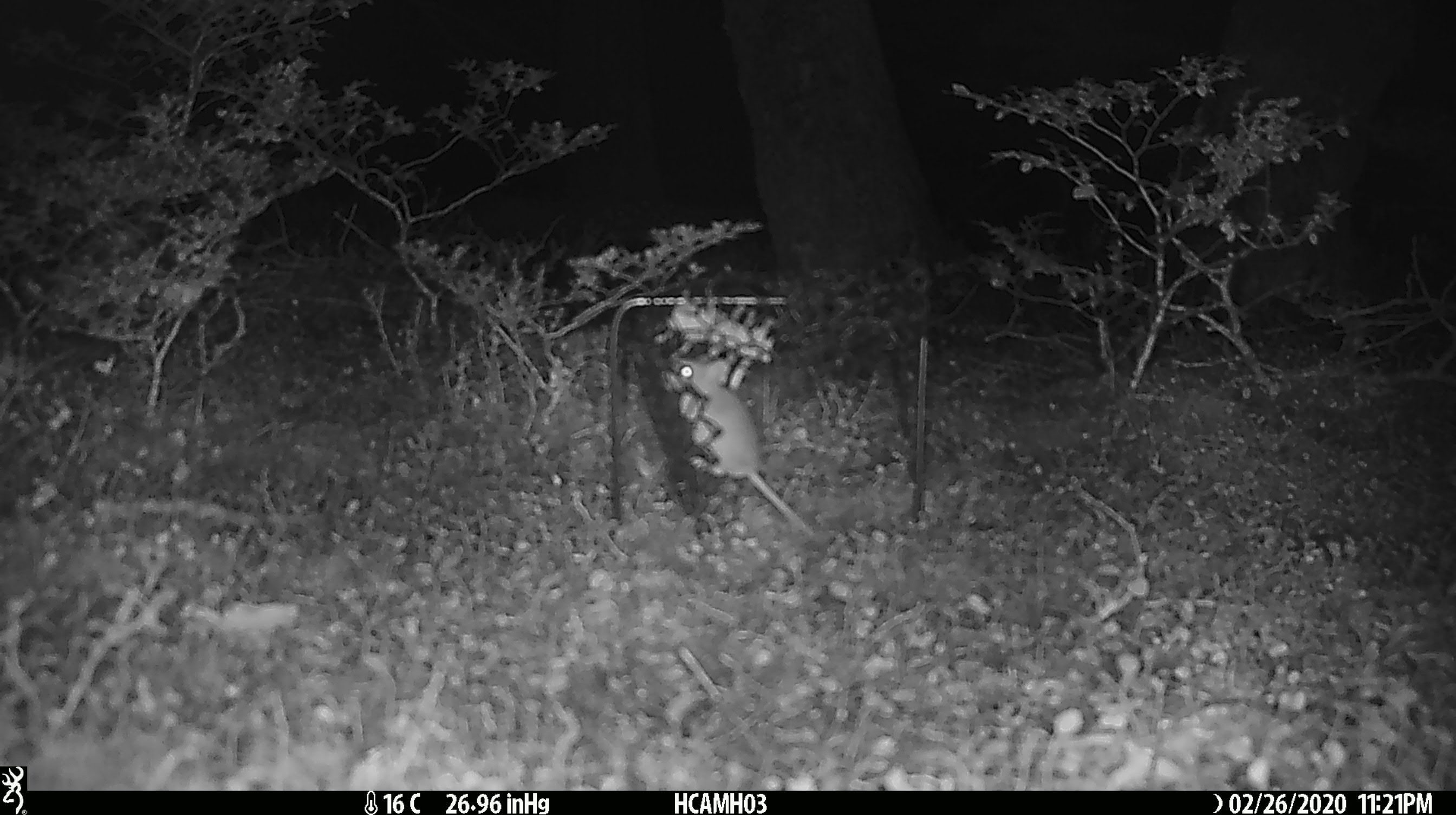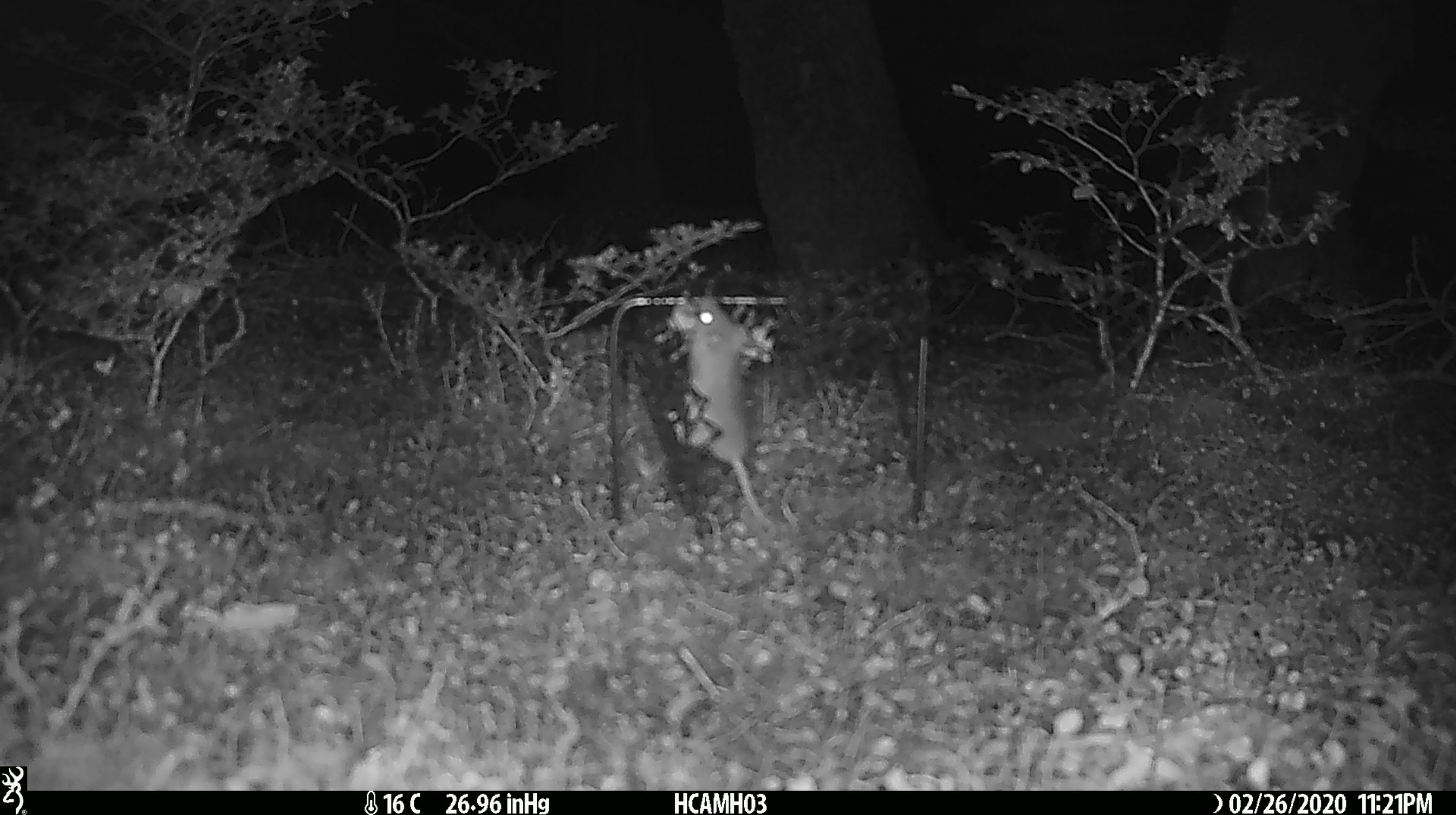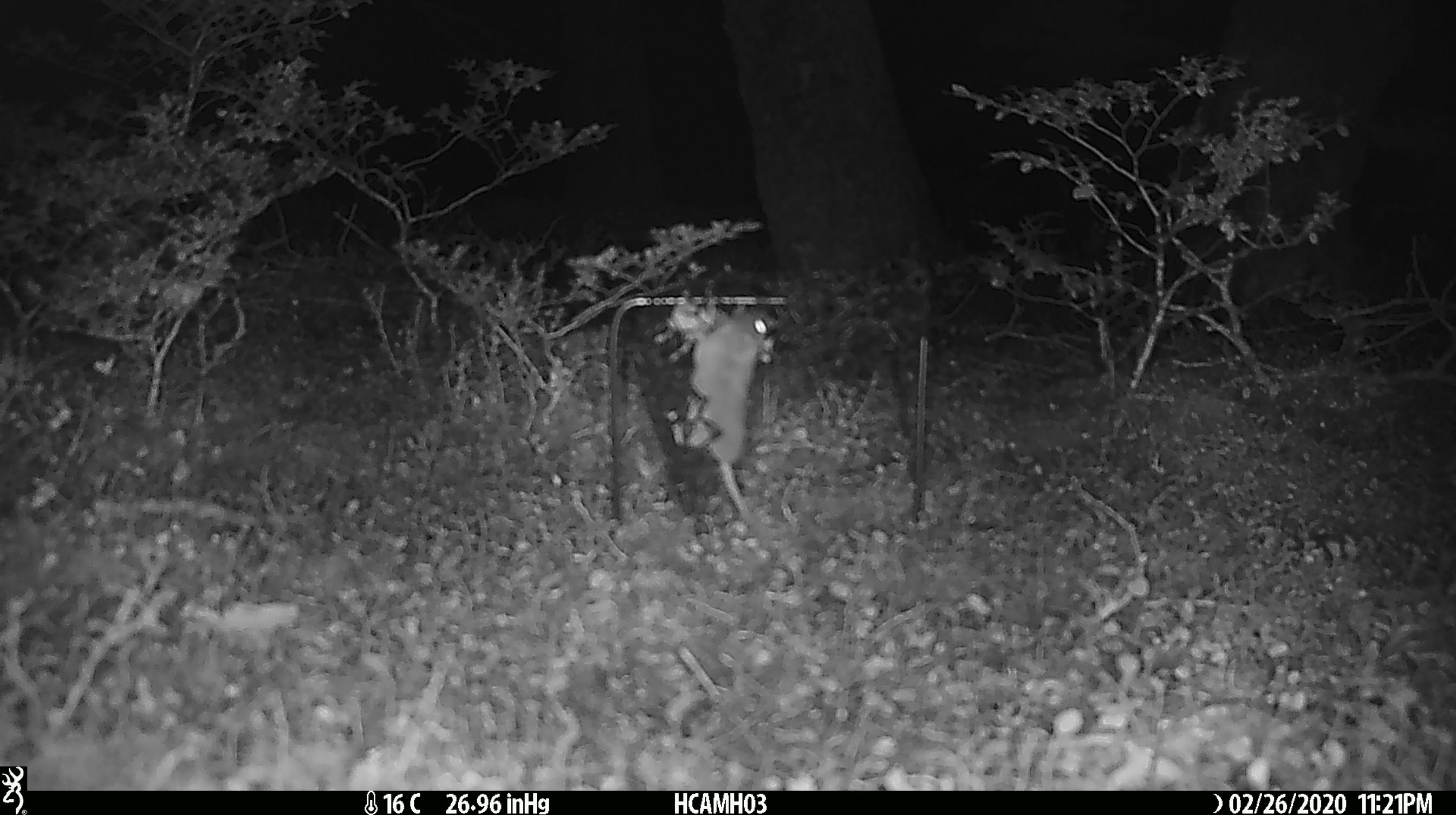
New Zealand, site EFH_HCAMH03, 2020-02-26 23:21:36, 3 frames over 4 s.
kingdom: Animalia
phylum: Chordata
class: Mammalia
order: Rodentia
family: Muridae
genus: Mus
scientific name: Mus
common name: mouse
Mouse (Mus).